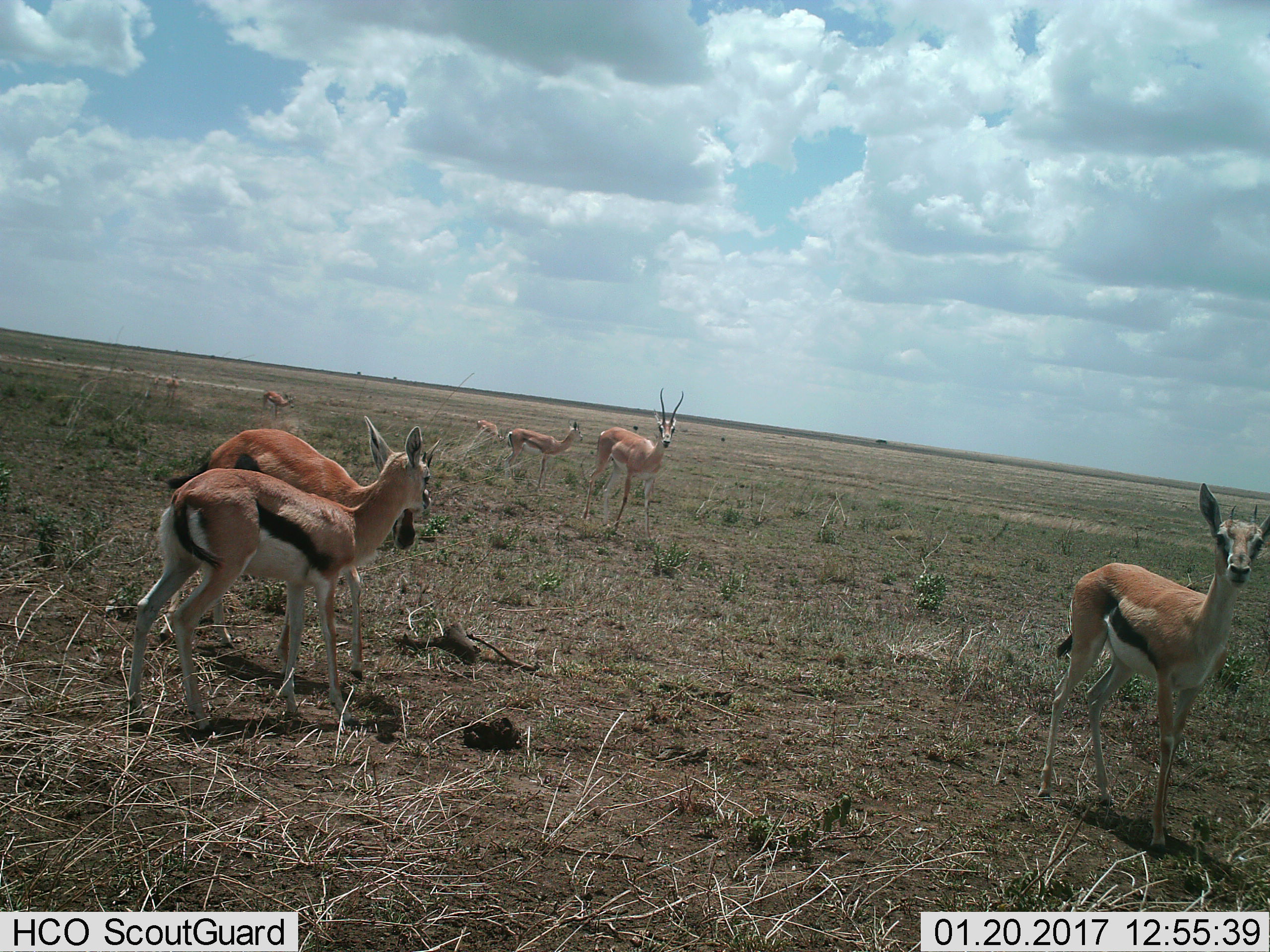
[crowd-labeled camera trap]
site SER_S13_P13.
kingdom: Animalia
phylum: Chordata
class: Mammalia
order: Artiodactyla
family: Bovidae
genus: Eudorcas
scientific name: Eudorcas thomsonii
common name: thomson's gazelle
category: gazellethomsons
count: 7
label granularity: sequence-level